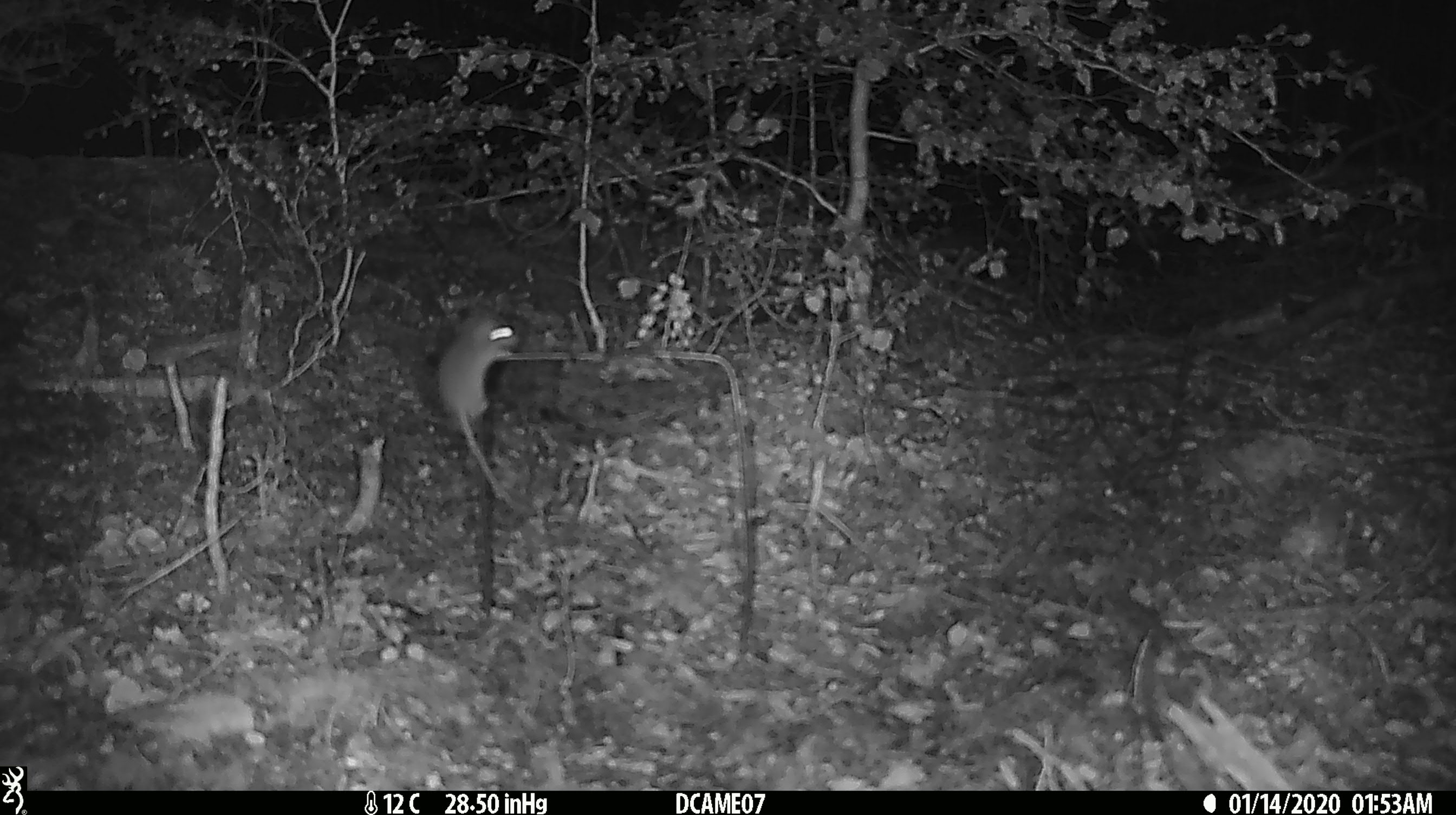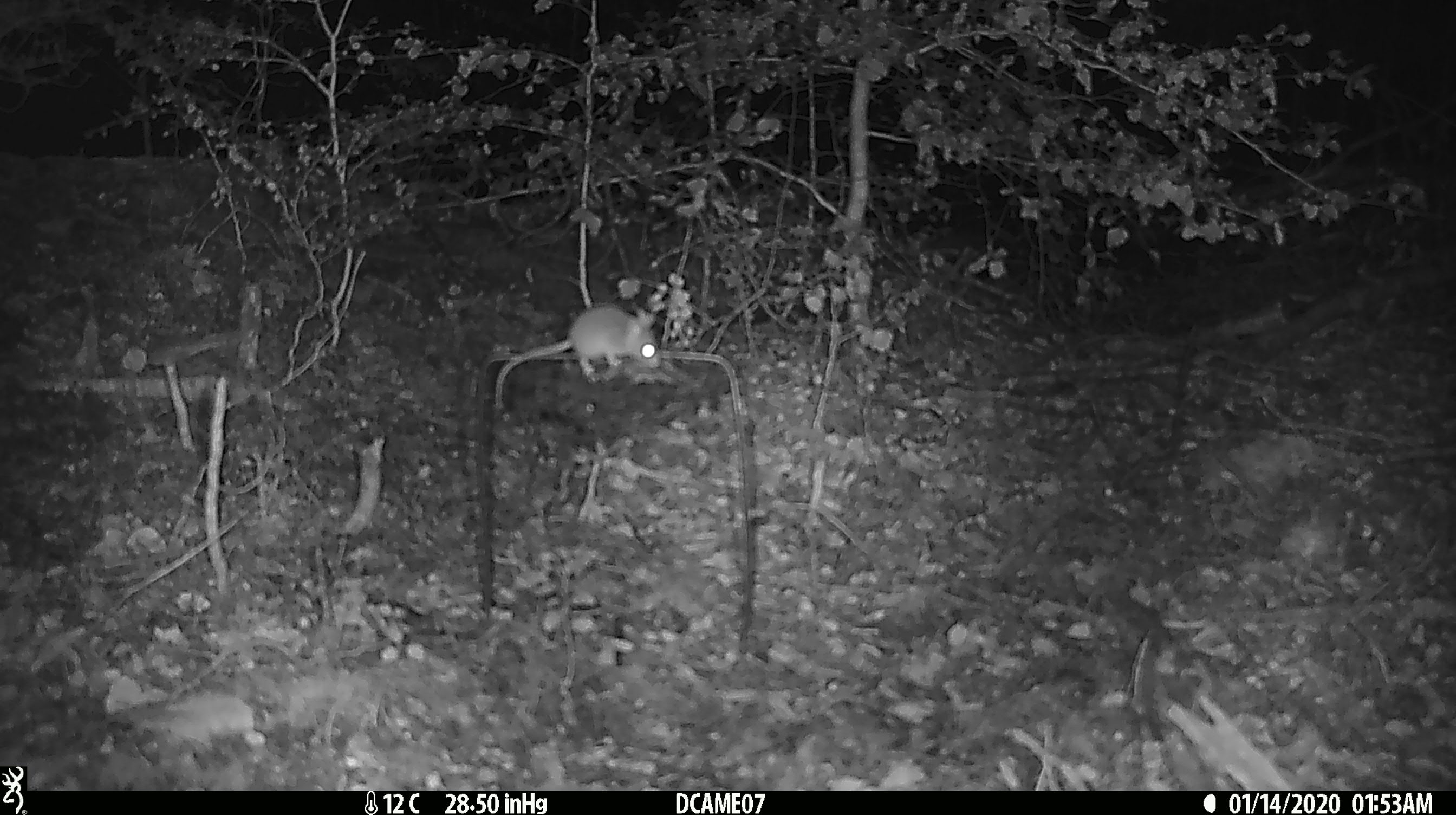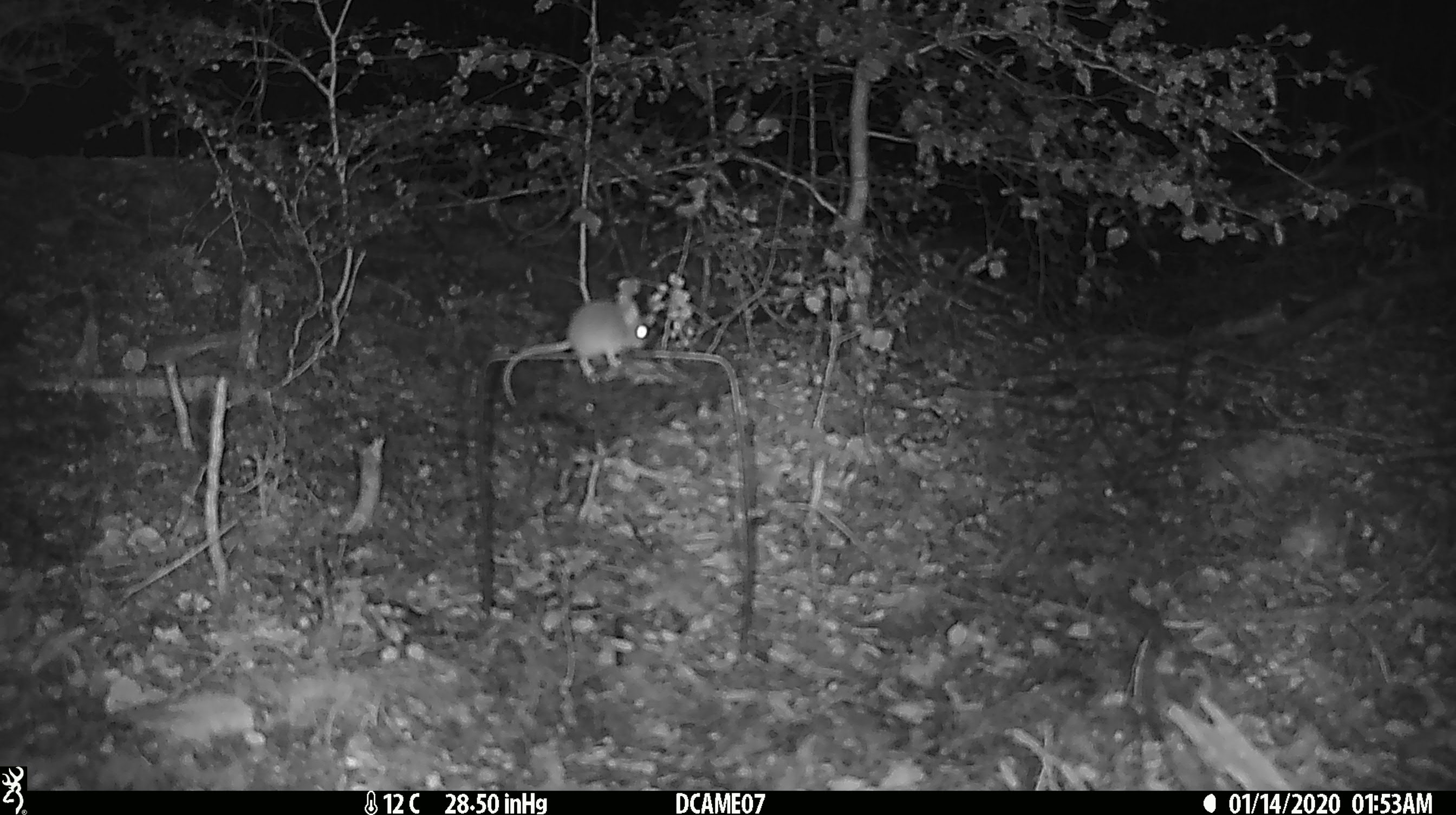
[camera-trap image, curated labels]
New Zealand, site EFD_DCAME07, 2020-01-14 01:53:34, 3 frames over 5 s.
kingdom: Animalia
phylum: Chordata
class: Mammalia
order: Rodentia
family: Muridae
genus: Mus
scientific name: Mus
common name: mouse